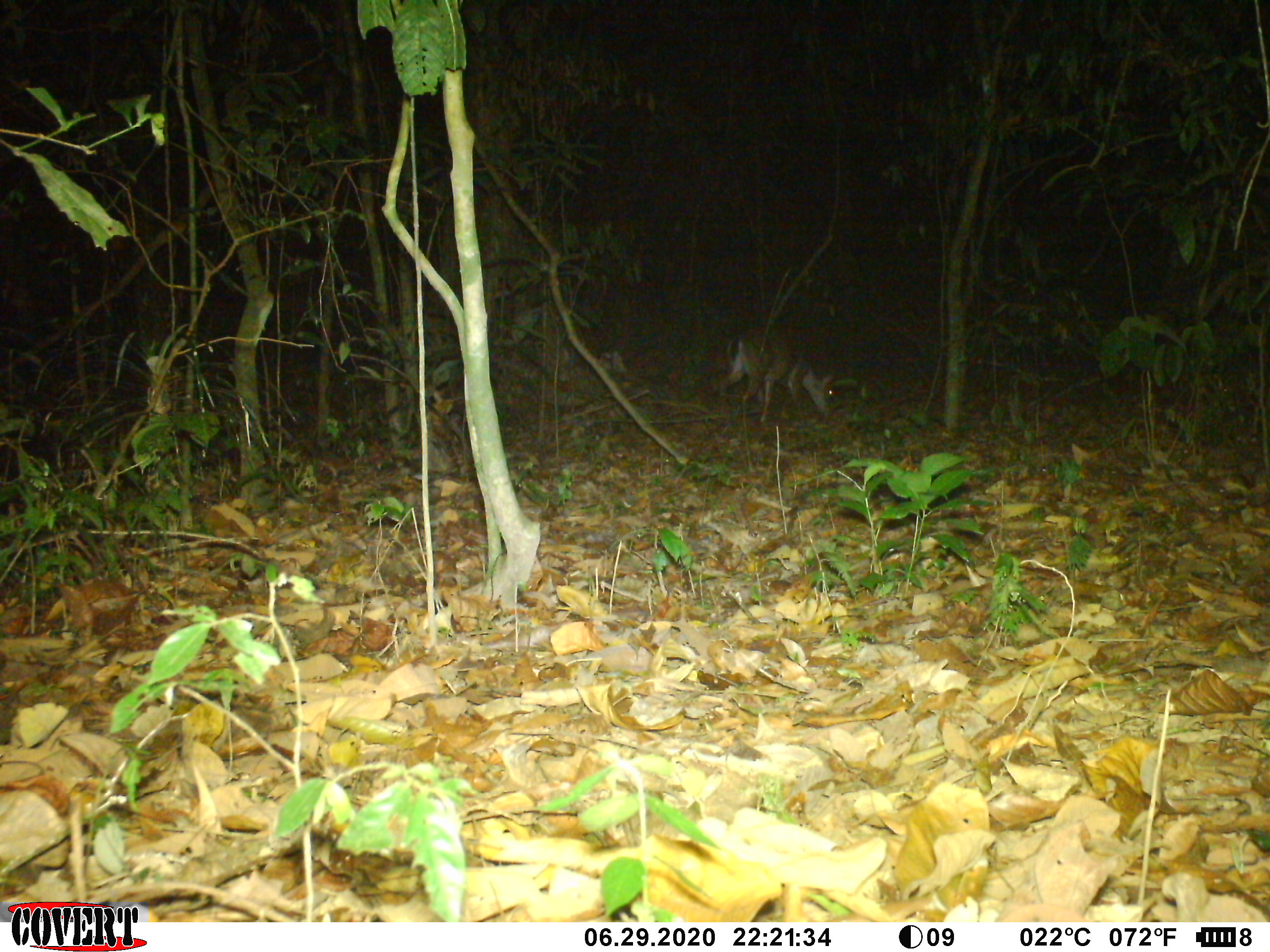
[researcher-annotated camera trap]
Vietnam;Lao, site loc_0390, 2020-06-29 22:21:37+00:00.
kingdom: Animalia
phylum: Chordata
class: Mammalia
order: Artiodactyla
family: Cervidae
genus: Muntiacus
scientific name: Muntiacus vuquangensis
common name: large-antlered muntjac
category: large antlered muntjac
Large antlered muntjac (large-antlered muntjac) (Muntiacus vuquangensis). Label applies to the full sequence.